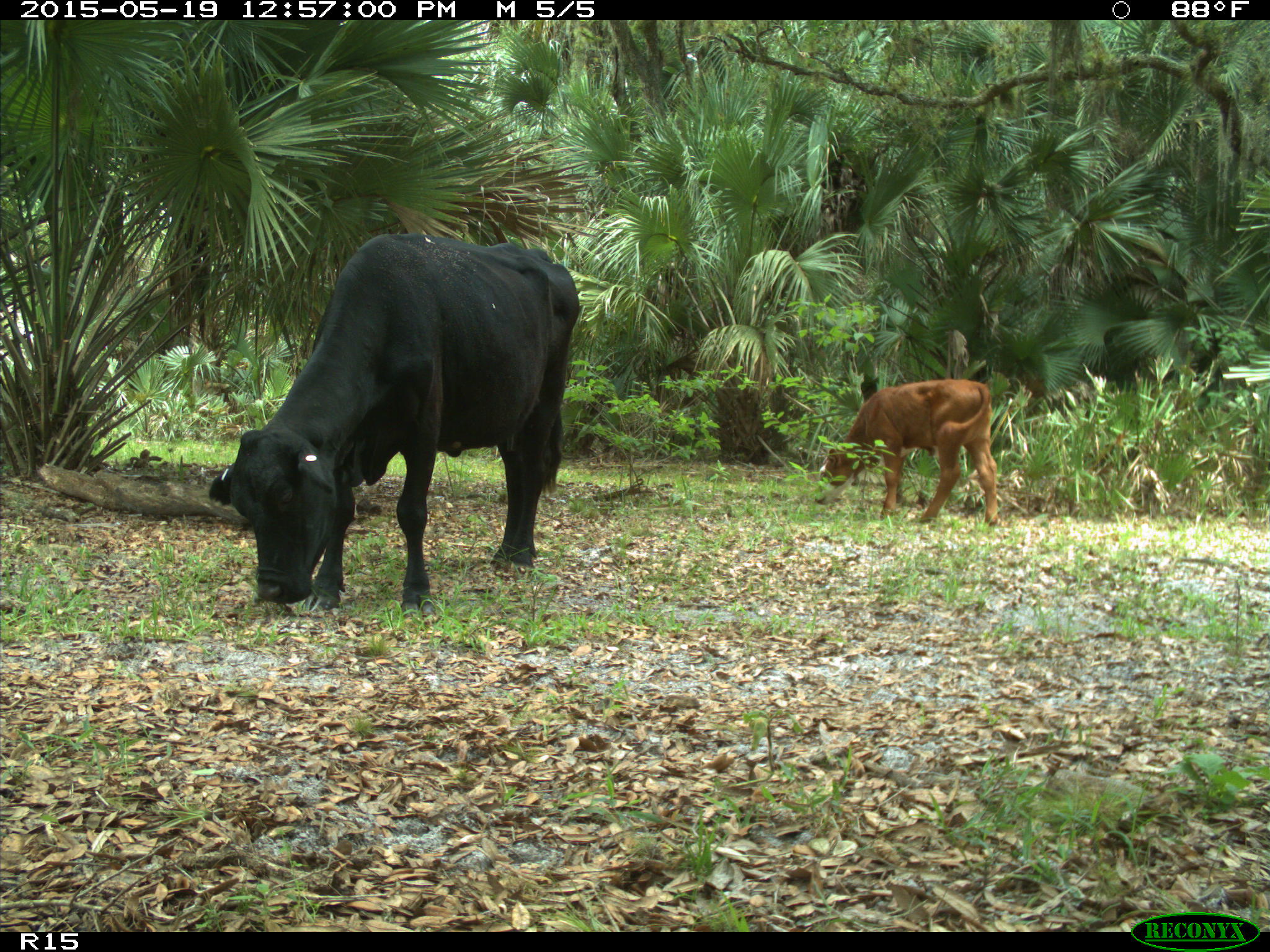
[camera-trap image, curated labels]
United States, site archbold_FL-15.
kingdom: Animalia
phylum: Chordata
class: Mammalia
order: Artiodactyla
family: Bovidae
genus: Bos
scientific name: Bos taurus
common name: domestic cow